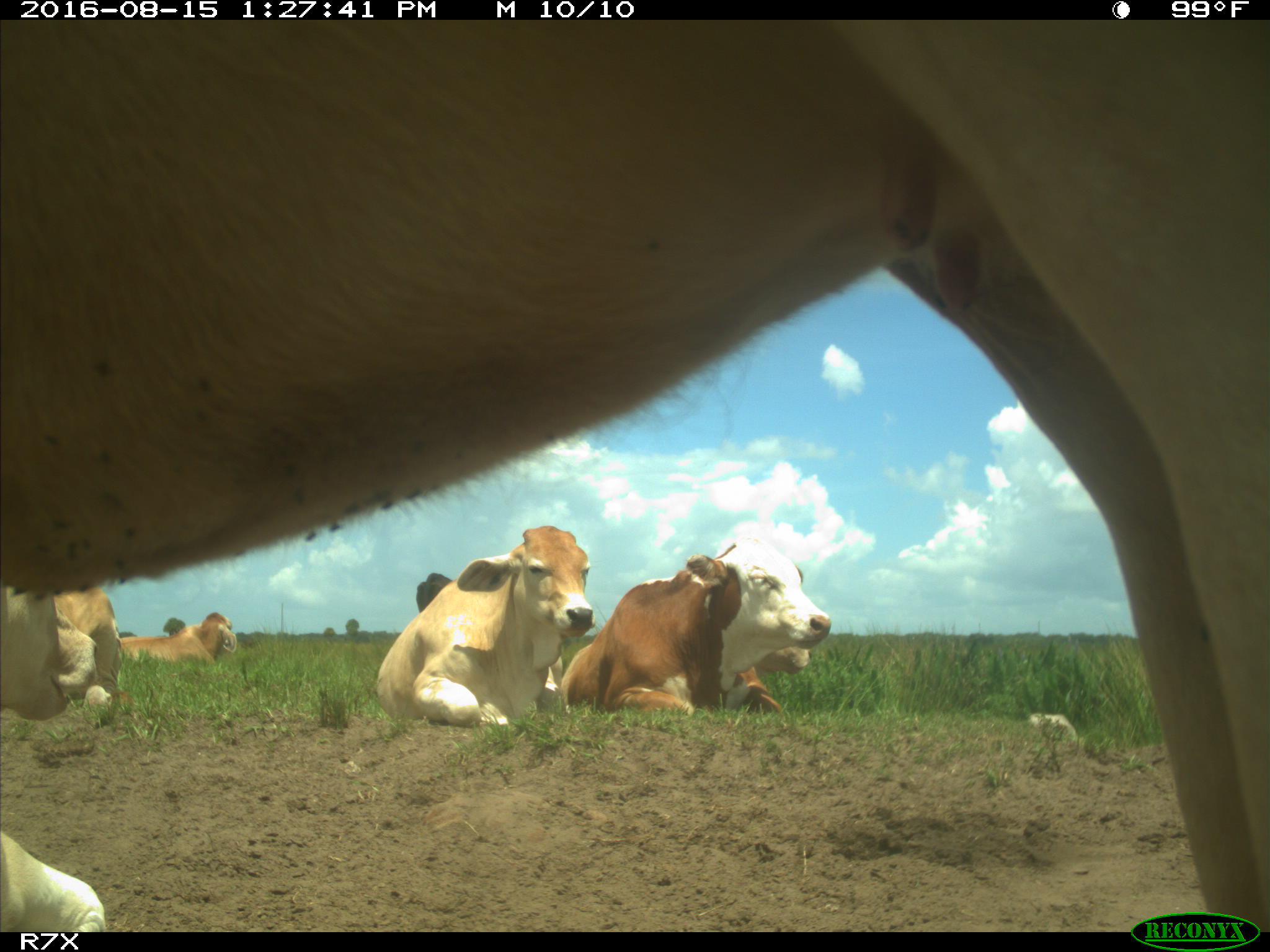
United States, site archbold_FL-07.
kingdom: Animalia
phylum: Chordata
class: Mammalia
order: Artiodactyla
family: Bovidae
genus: Bos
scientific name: Bos taurus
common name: domestic cow